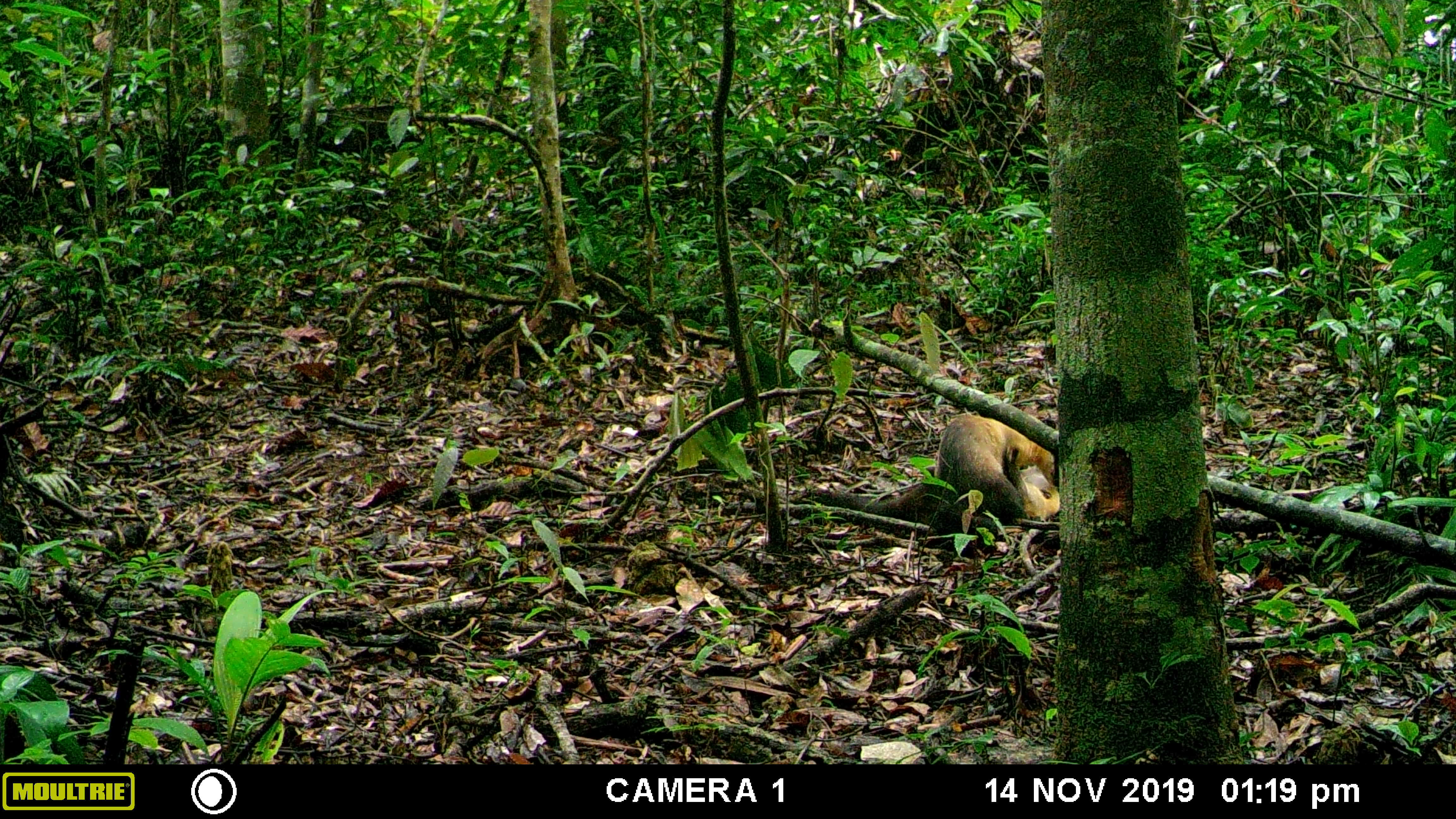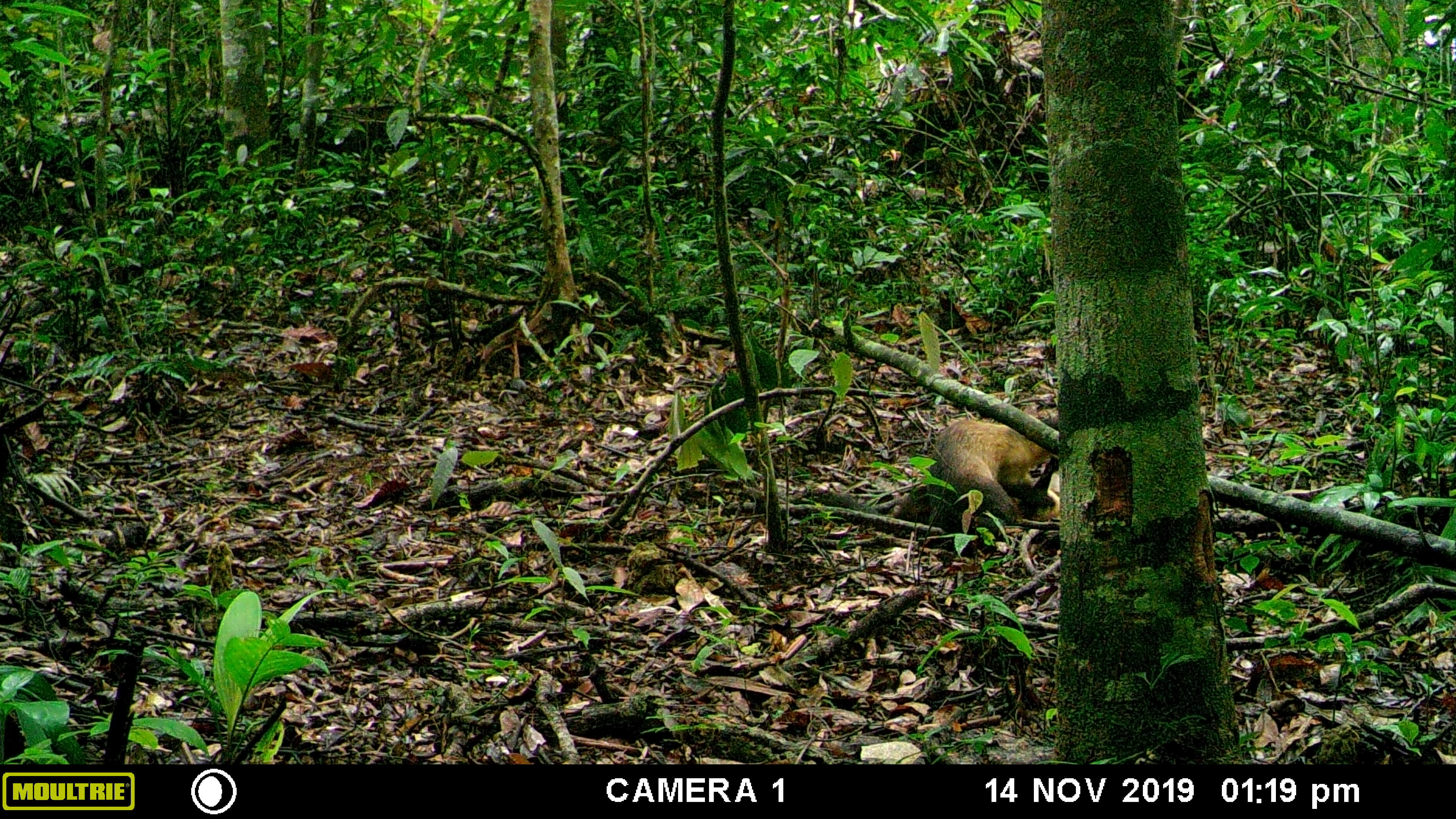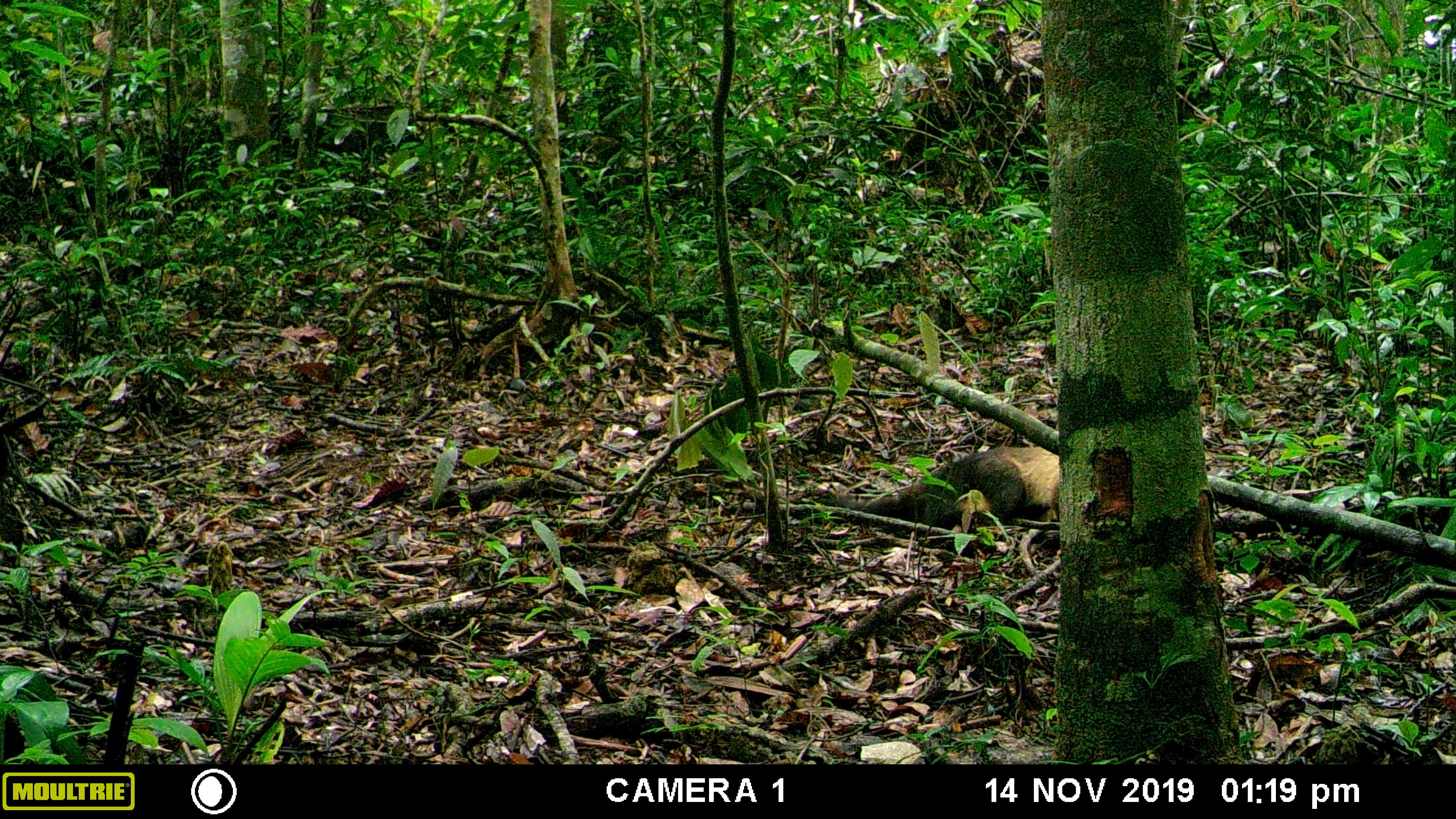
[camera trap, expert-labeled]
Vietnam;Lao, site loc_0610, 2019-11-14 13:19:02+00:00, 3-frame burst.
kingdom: Animalia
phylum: Chordata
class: Mammalia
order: Carnivora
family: Mustelidae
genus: Martes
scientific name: Martes flavigula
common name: yellow-throated marten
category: yellow throated marten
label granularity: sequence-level